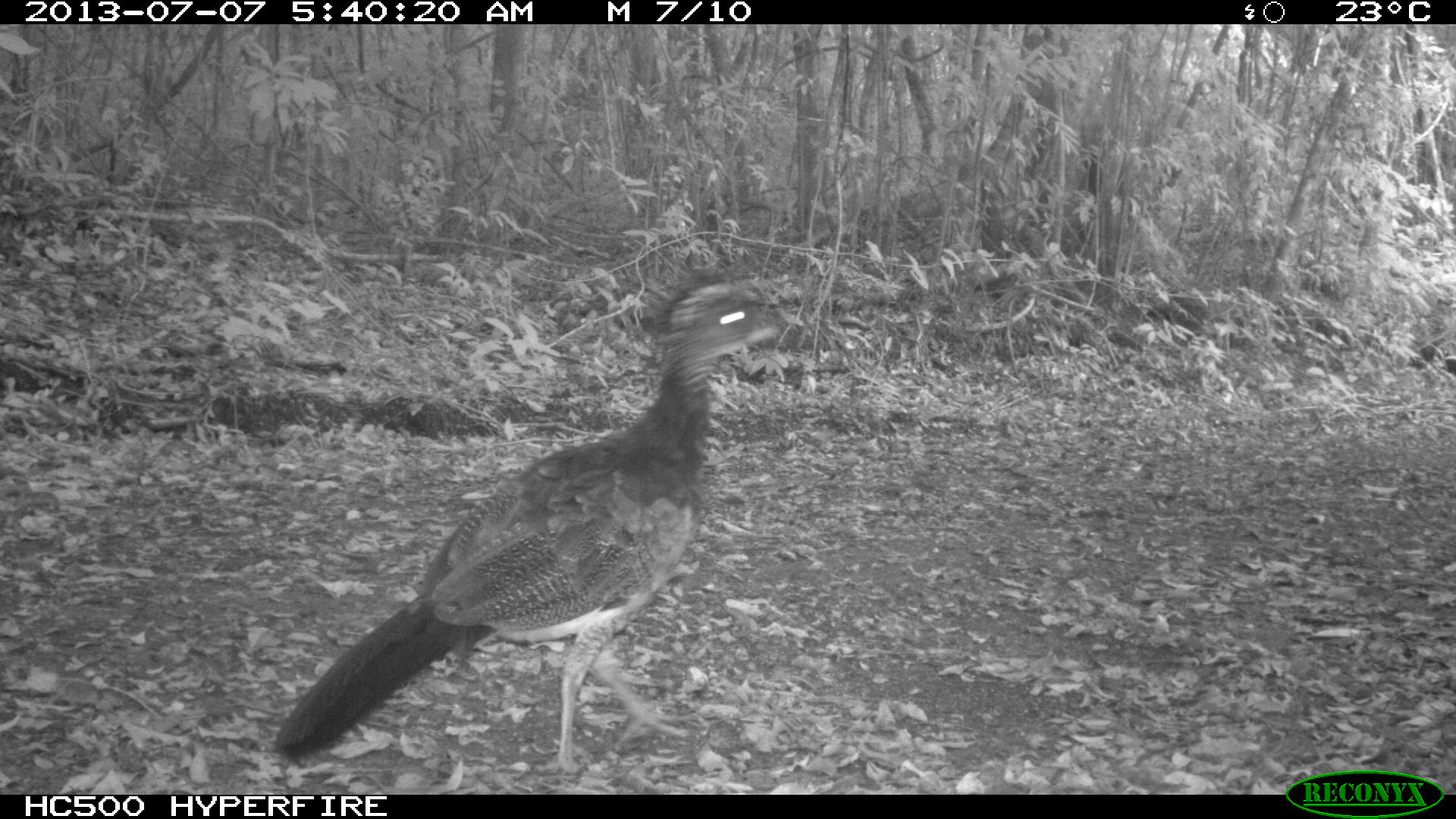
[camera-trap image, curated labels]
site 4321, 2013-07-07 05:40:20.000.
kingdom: Animalia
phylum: Chordata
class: Aves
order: Galliformes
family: Cracidae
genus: Crax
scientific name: Crax rubra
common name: great curassow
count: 1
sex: female